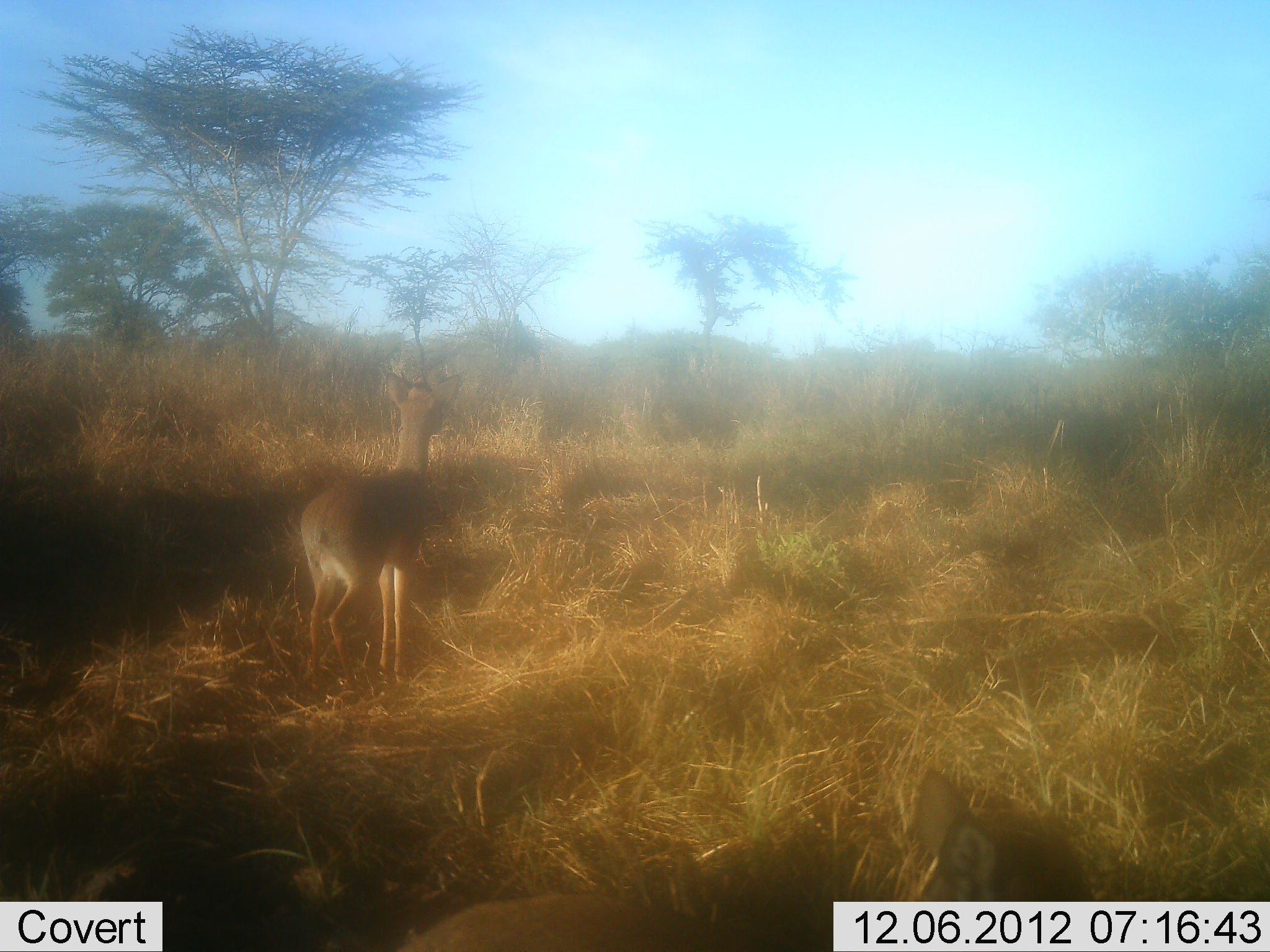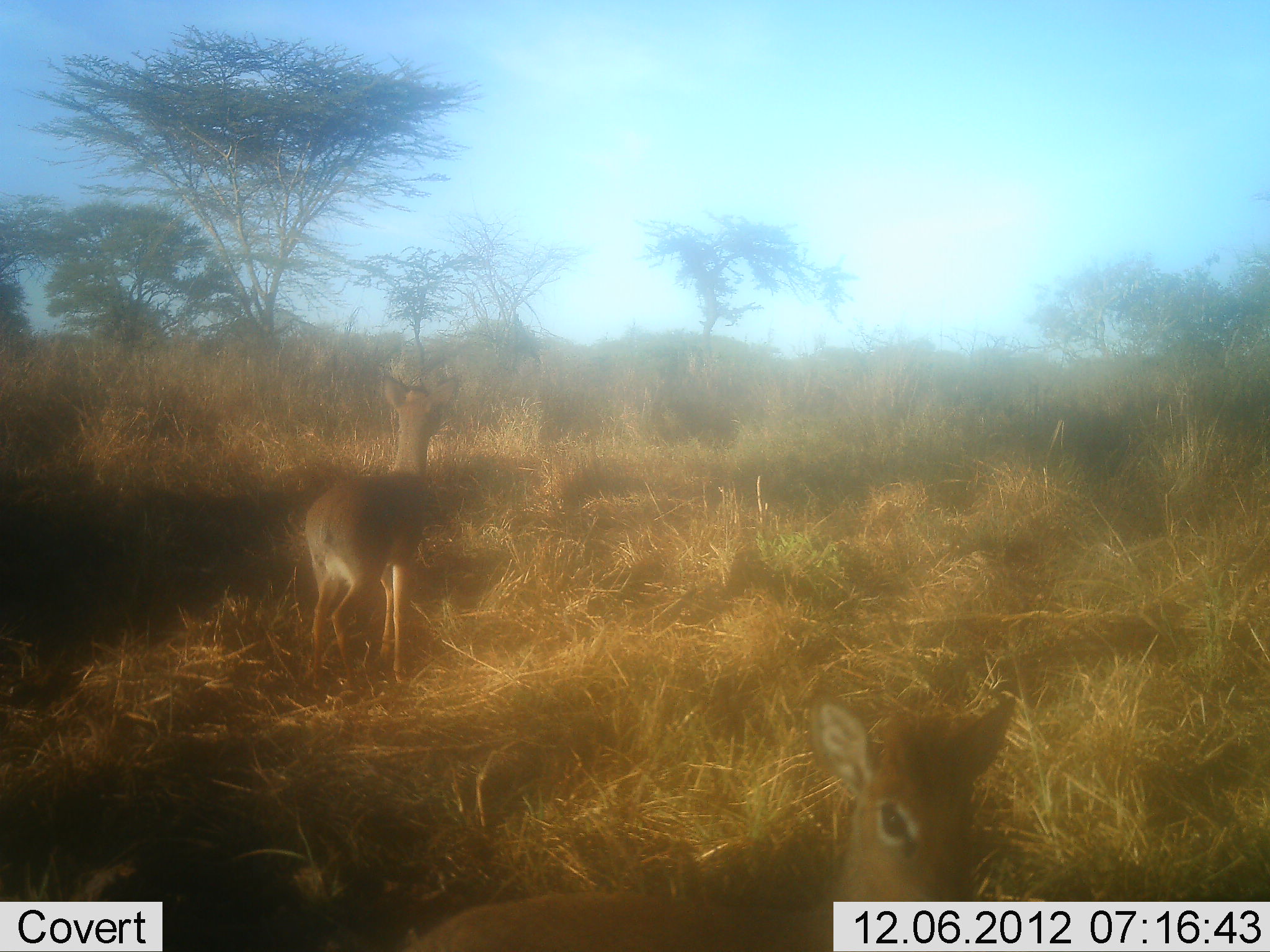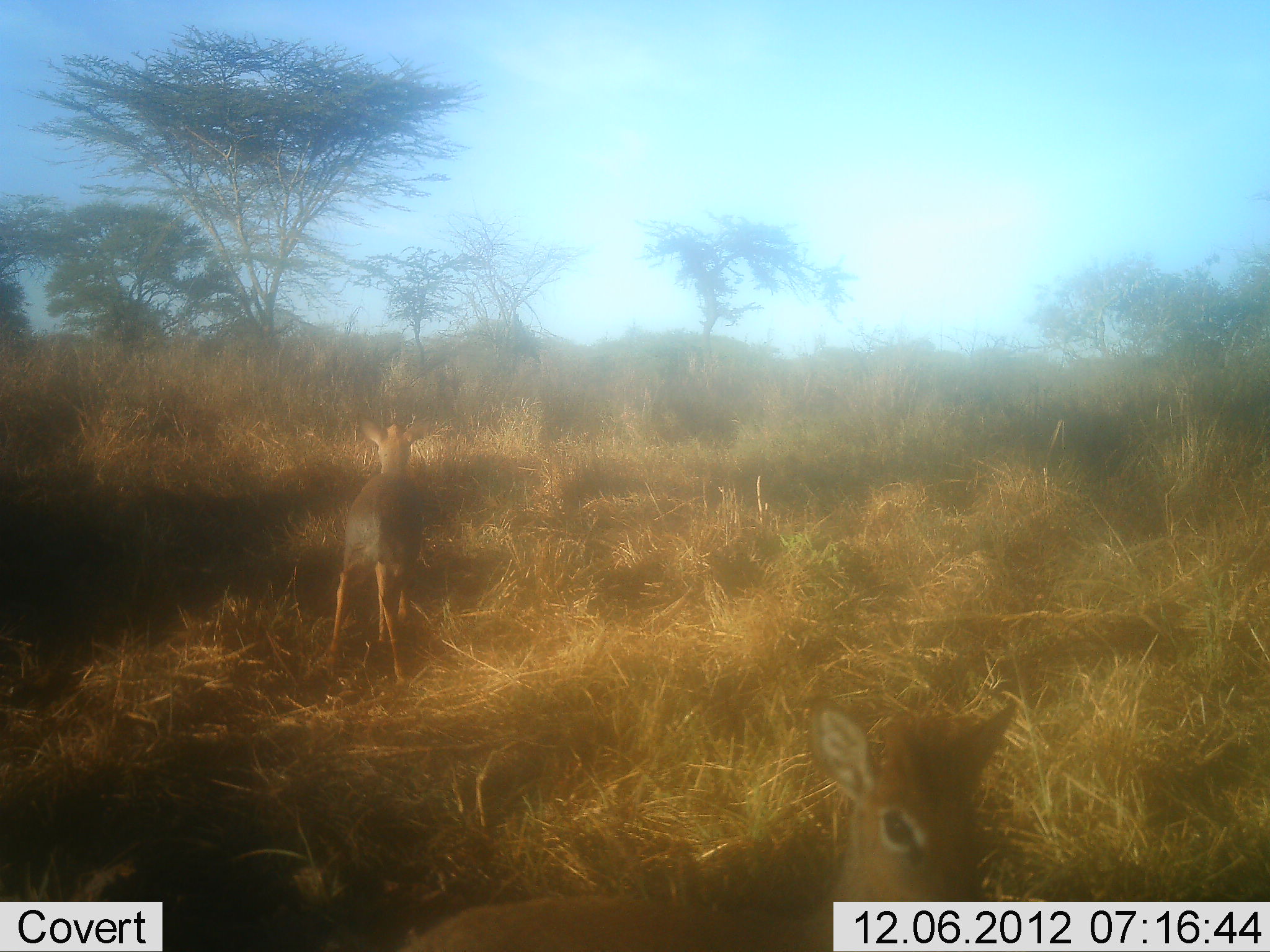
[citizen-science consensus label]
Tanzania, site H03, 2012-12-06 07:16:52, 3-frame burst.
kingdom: Animalia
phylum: Chordata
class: Mammalia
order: Artiodactyla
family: Bovidae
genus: Madoqua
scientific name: Madoqua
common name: dikdik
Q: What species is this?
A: Dikdik (Madoqua).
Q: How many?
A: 2.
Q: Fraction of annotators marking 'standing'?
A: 79%.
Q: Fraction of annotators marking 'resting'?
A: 4%.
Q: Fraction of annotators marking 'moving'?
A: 38%.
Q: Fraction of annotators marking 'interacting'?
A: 0%.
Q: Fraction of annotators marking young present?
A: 0%.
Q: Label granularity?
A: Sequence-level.